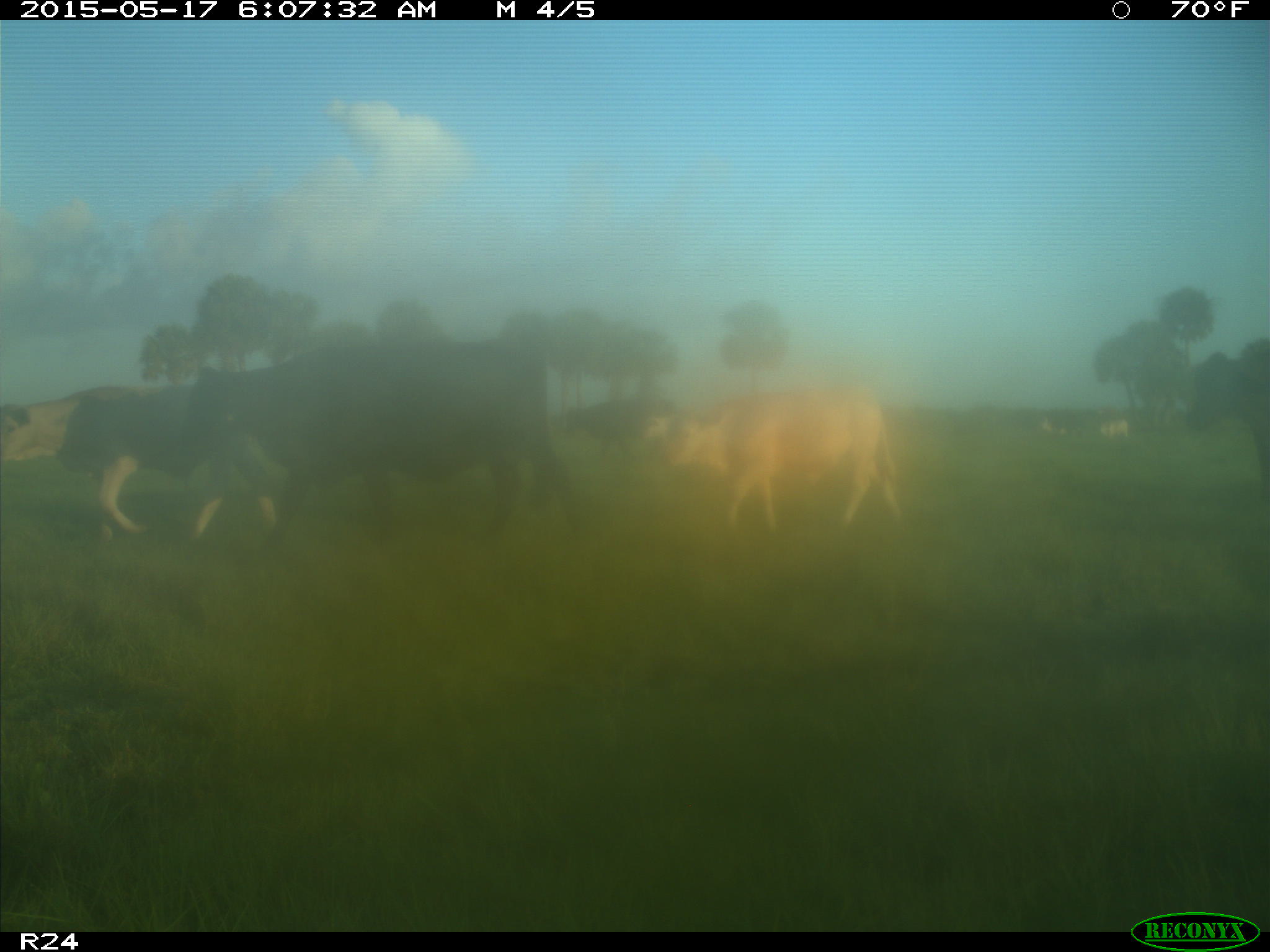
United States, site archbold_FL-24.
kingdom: Animalia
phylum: Chordata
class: Mammalia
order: Artiodactyla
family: Bovidae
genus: Bos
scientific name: Bos taurus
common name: domestic cow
Bos taurus (domestic cow).